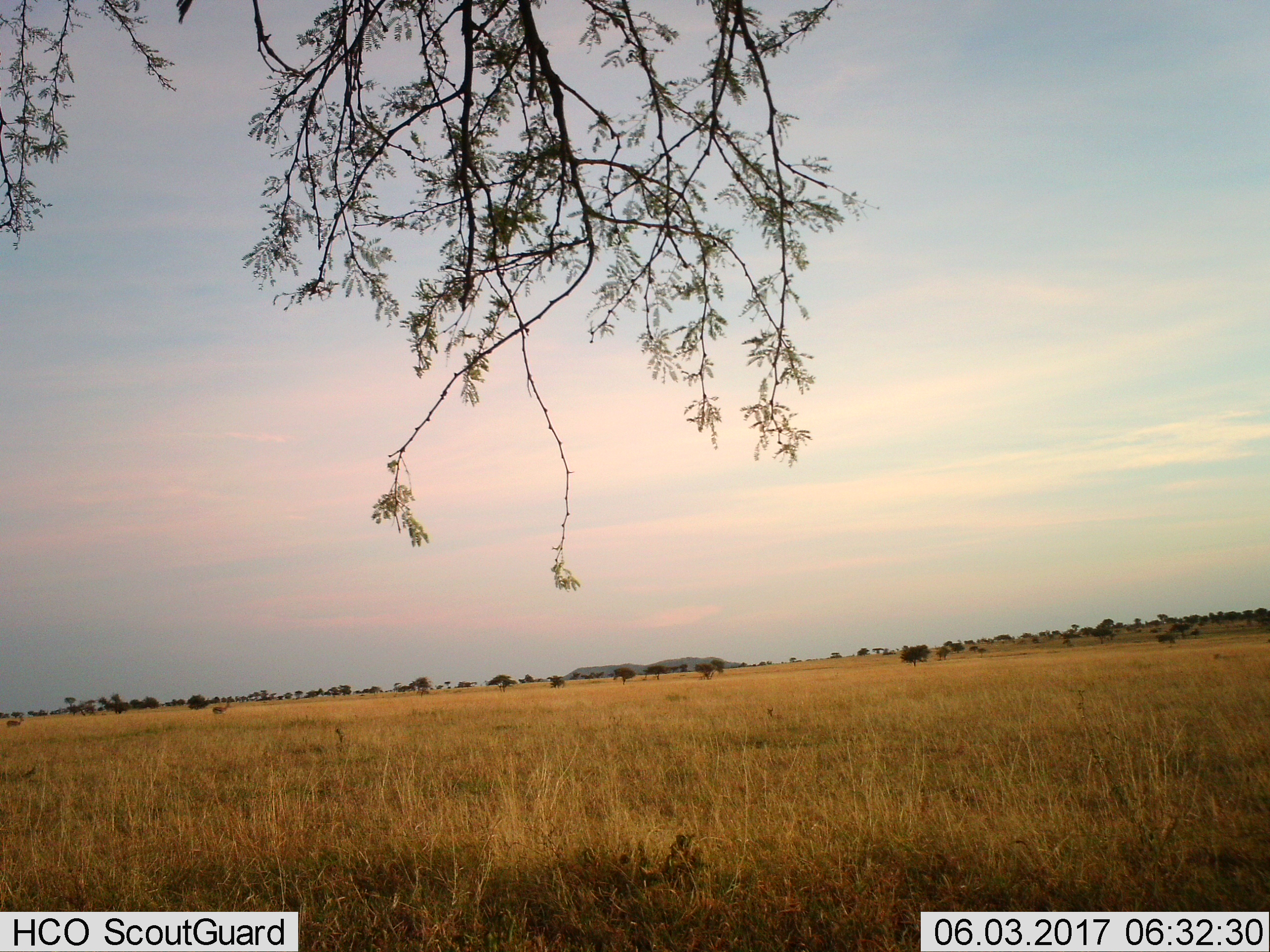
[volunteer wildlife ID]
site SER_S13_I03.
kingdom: Animalia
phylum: Chordata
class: Mammalia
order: Artiodactyla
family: Bovidae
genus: Eudorcas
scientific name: Eudorcas thomsonii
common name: thomson's gazelle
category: gazellethomsons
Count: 2.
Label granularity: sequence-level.